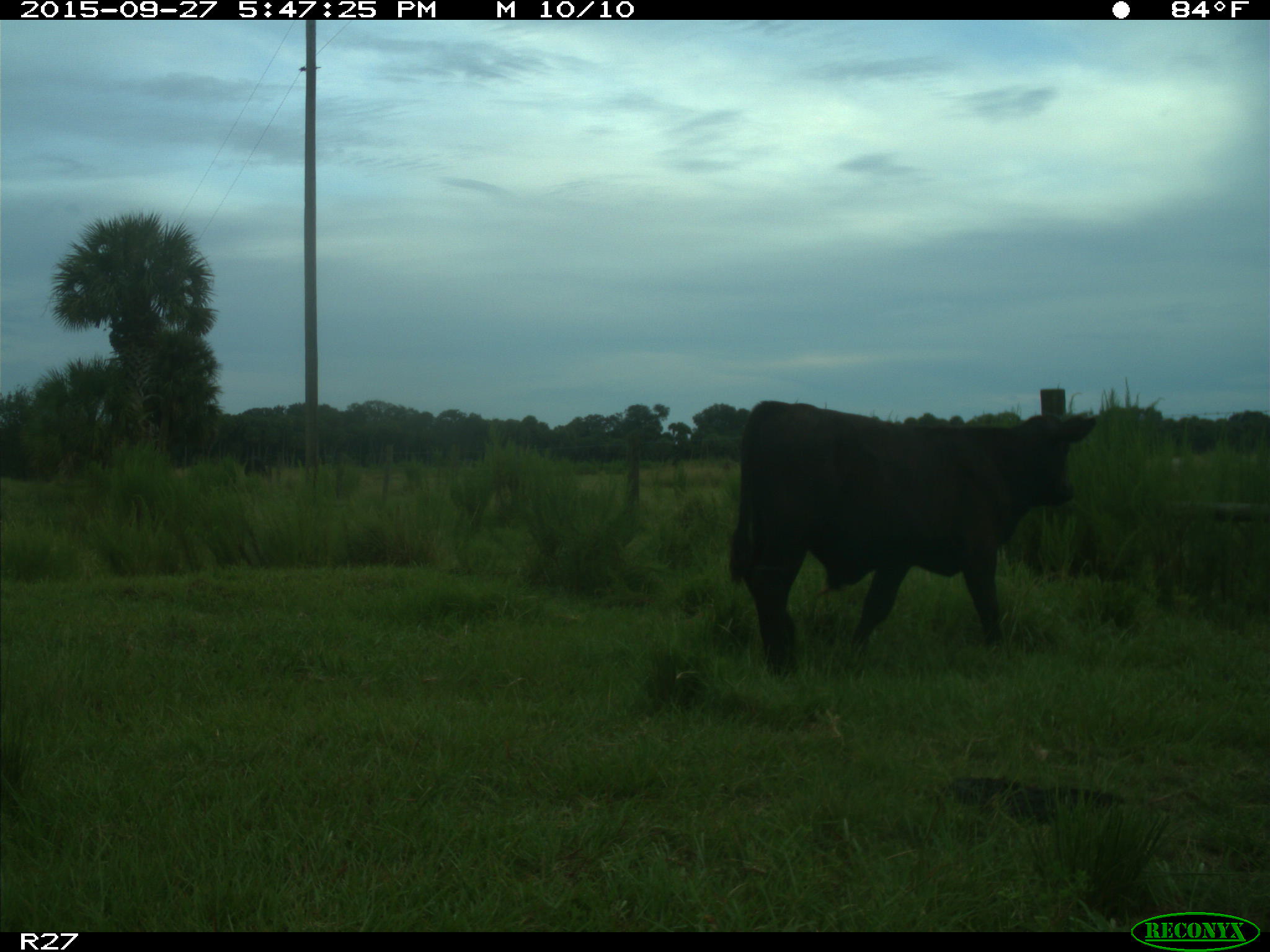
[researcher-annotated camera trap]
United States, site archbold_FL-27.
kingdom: Animalia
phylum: Chordata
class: Mammalia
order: Artiodactyla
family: Bovidae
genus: Bos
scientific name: Bos taurus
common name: domestic cow